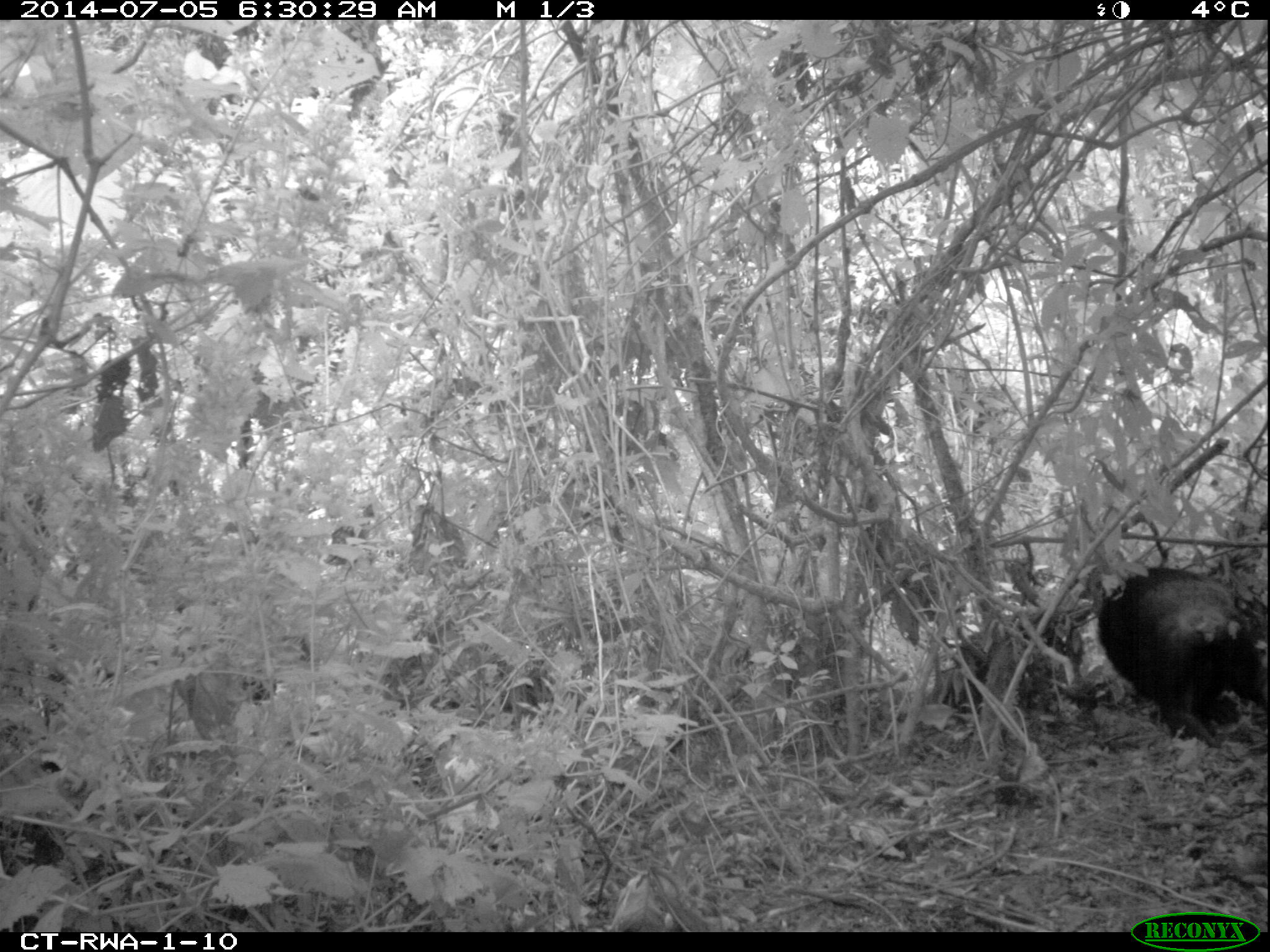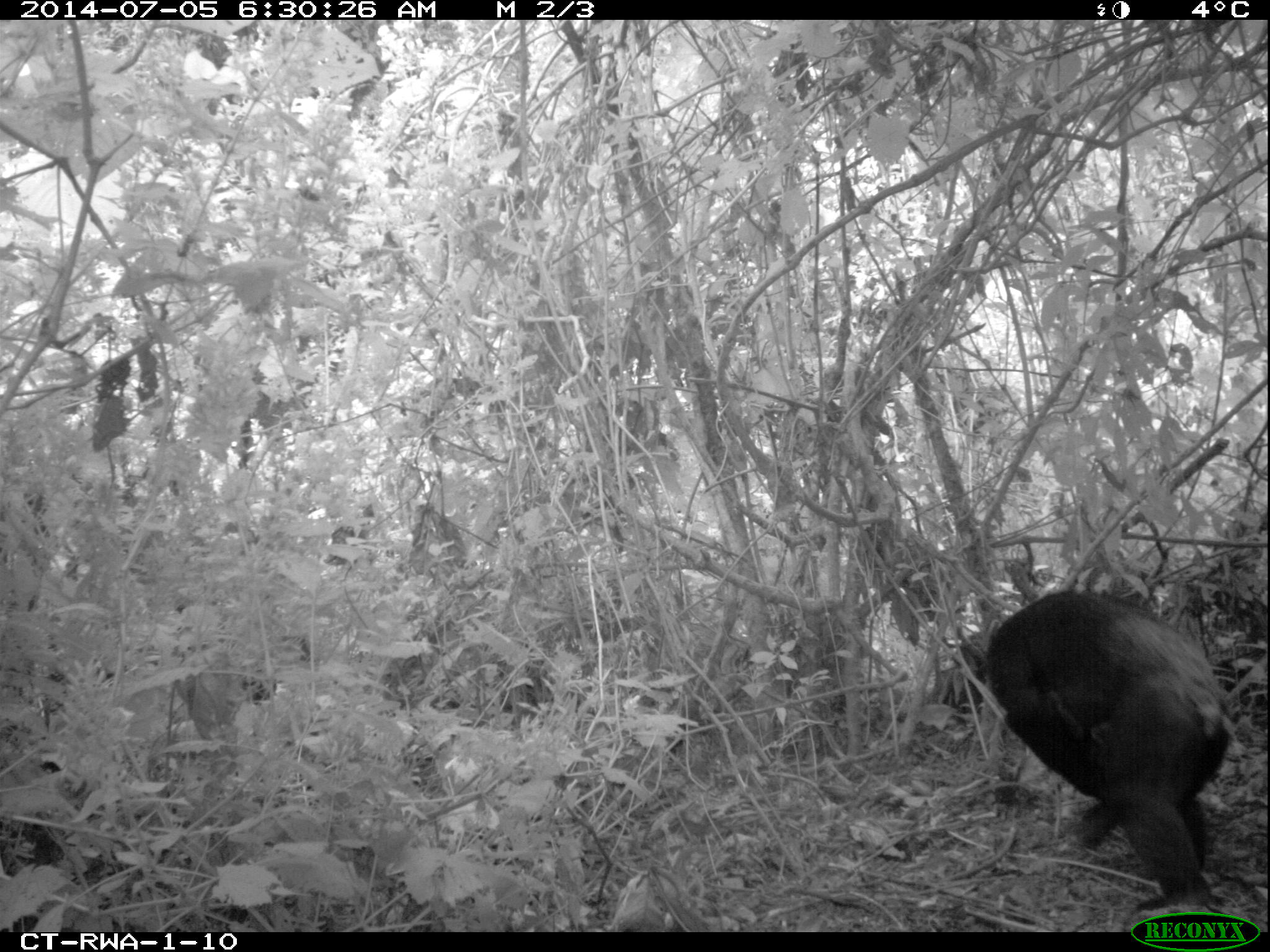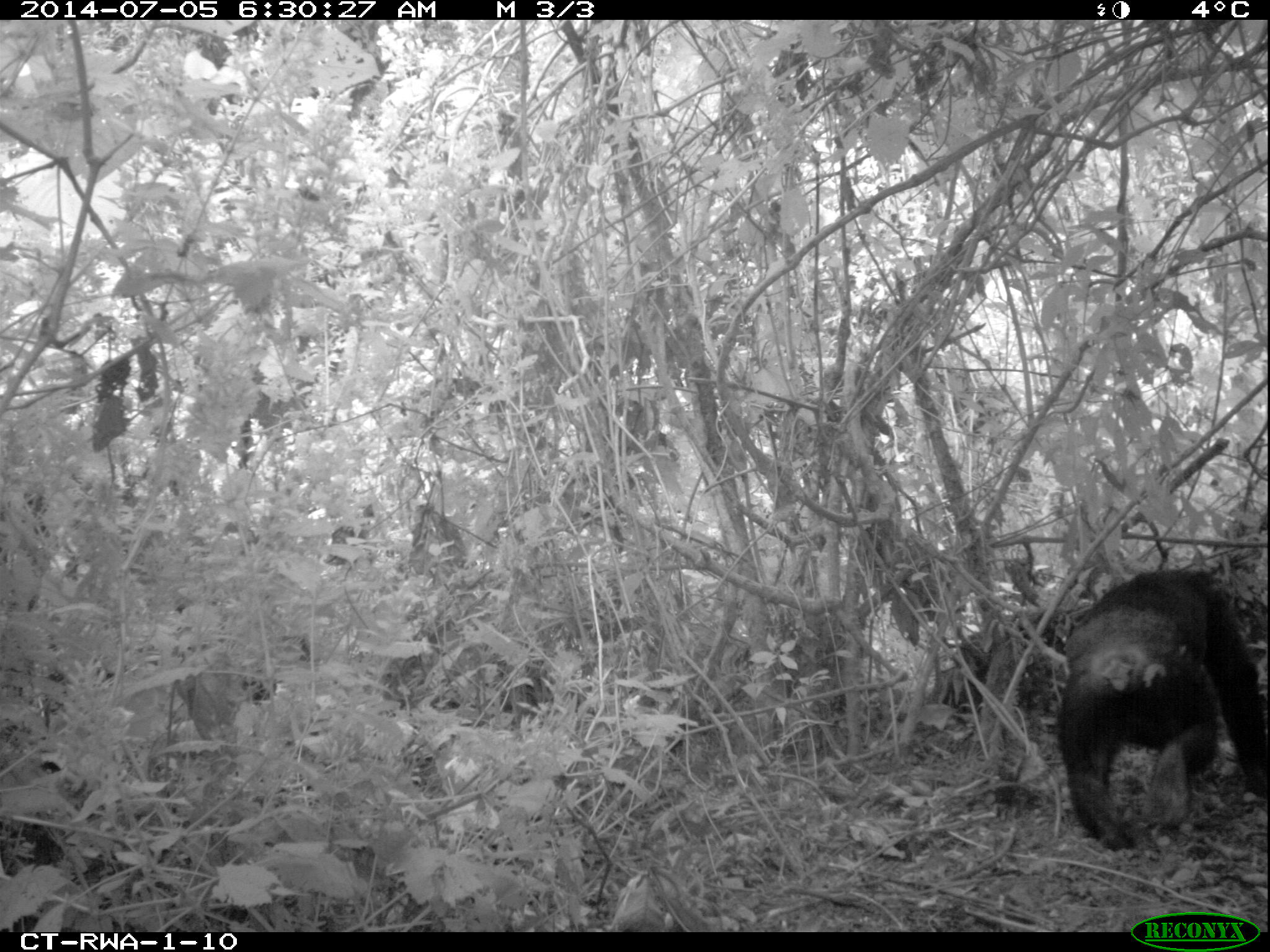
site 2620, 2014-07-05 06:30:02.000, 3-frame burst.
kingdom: Animalia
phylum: Chordata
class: Mammalia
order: Primates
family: Hominidae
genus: Pan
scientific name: Pan troglodytes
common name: chimpanzee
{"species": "Pan troglodytes (chimpanzee)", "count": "2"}